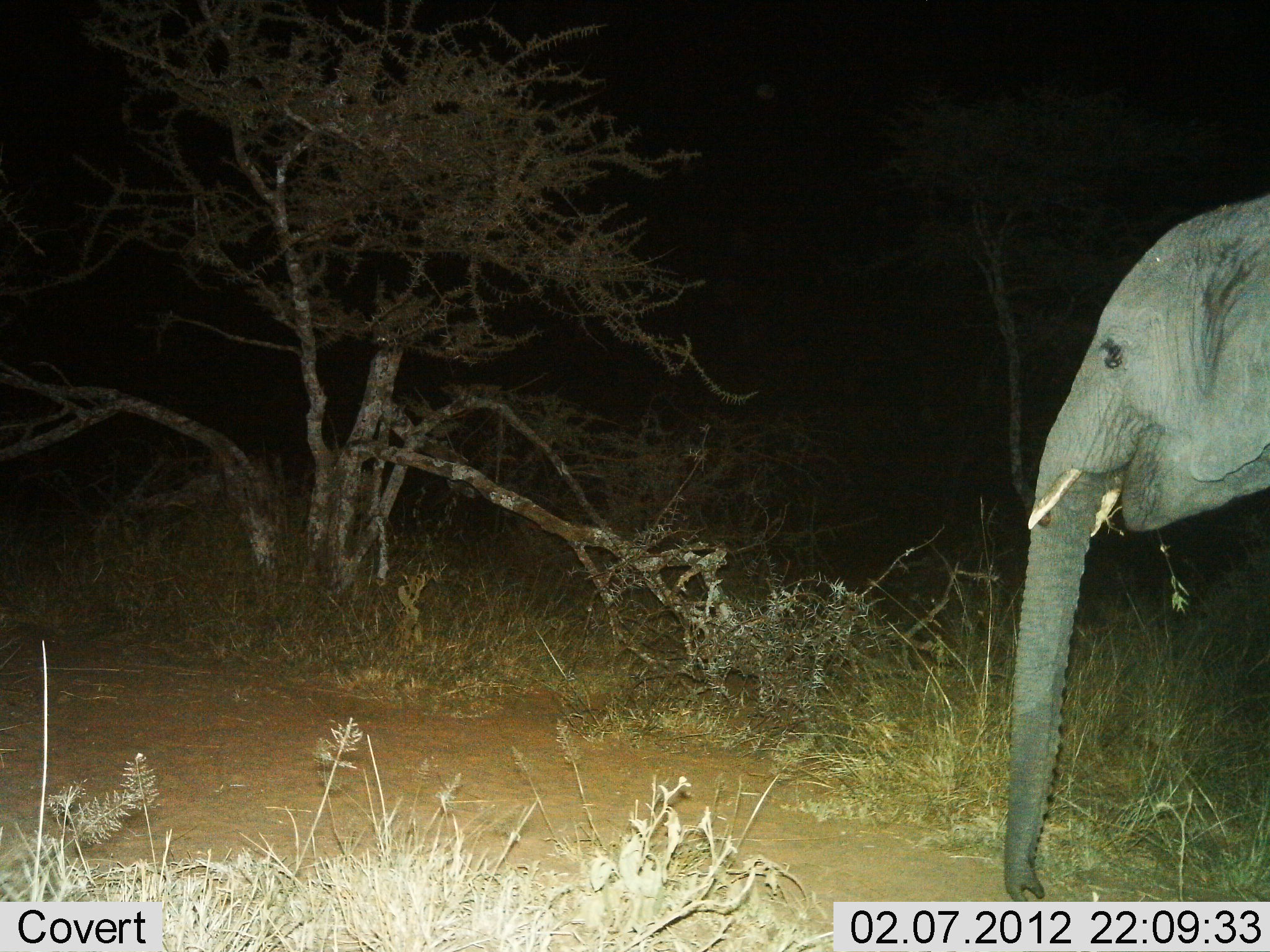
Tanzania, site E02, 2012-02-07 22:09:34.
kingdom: Animalia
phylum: Chordata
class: Mammalia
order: Proboscidea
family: Elephantidae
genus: Loxodonta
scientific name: Loxodonta africana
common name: african bush elephant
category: elephant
Elephant (african bush elephant) (Loxodonta africana), count 1. Behavior (volunteer vote fractions): standing 65%, resting 0%, moving 15%, interacting 0%. Young present (vote fraction): 0%. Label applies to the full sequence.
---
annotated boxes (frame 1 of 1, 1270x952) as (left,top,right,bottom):
animal: (1003,190,1270,901)